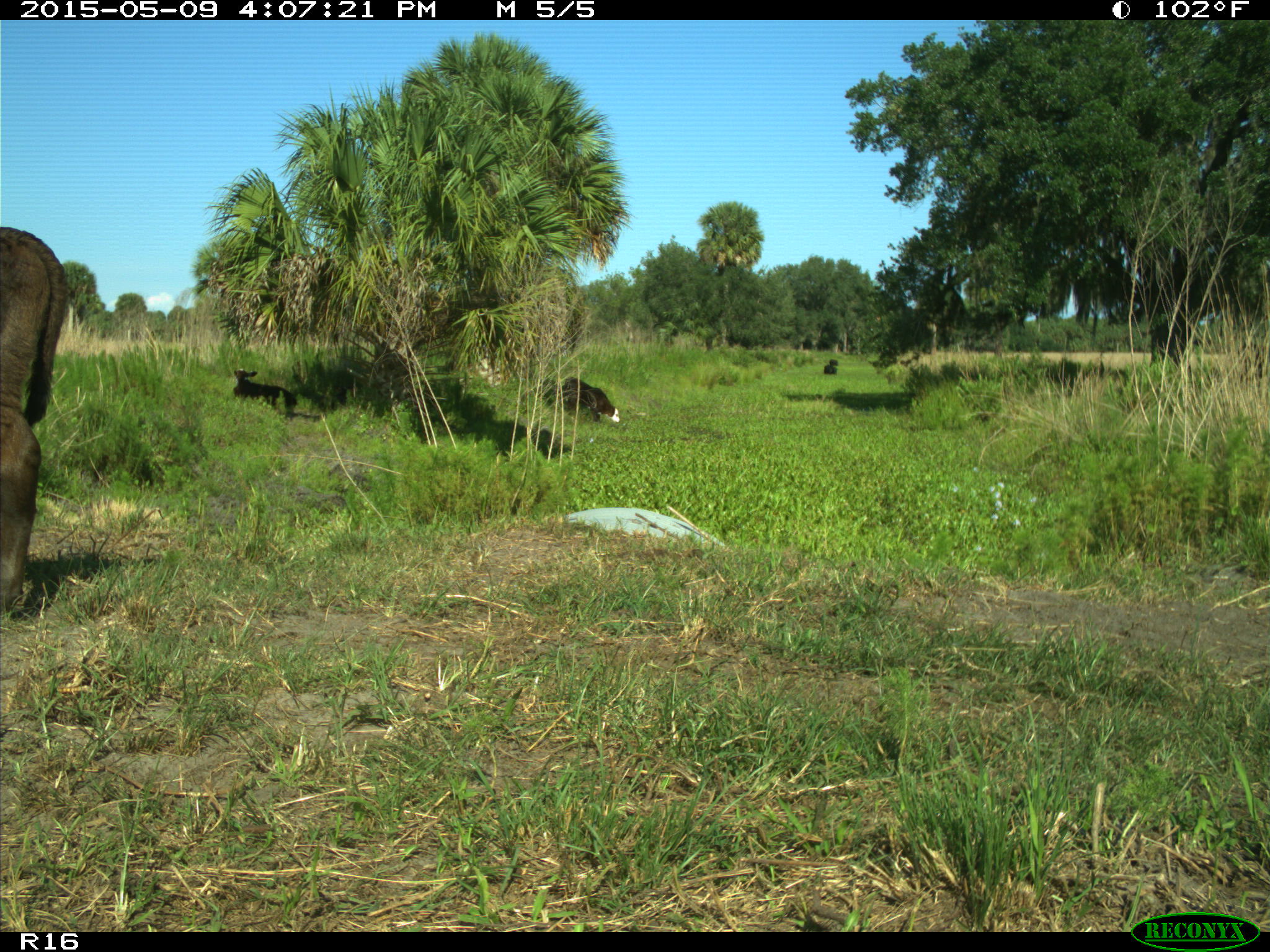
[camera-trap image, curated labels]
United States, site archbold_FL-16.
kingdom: Animalia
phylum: Chordata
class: Mammalia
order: Artiodactyla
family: Bovidae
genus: Bos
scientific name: Bos taurus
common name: domestic cow